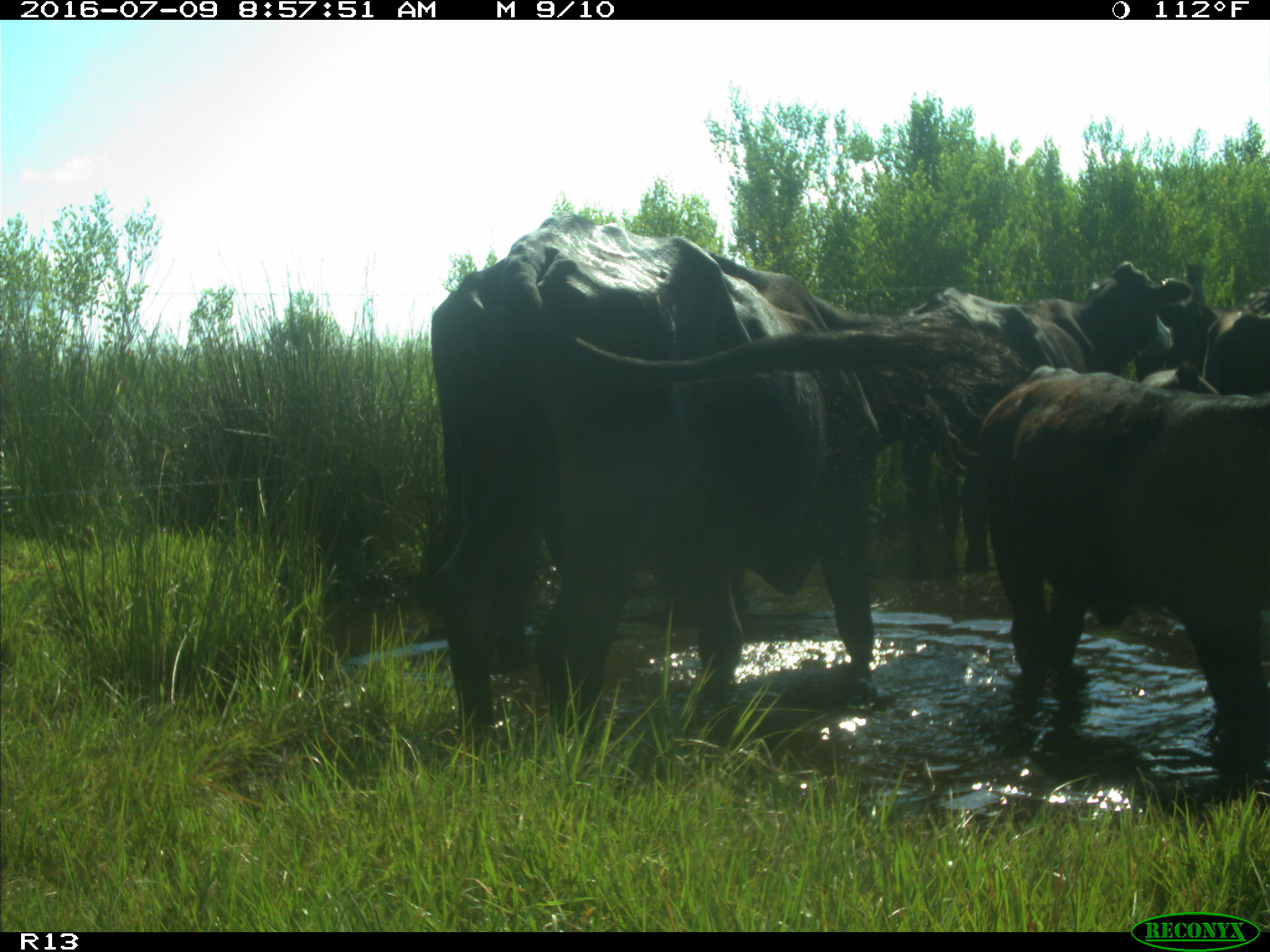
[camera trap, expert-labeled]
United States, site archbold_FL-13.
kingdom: Animalia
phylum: Chordata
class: Mammalia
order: Artiodactyla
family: Bovidae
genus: Bos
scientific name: Bos taurus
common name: domestic cow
Bos taurus (domestic cow).